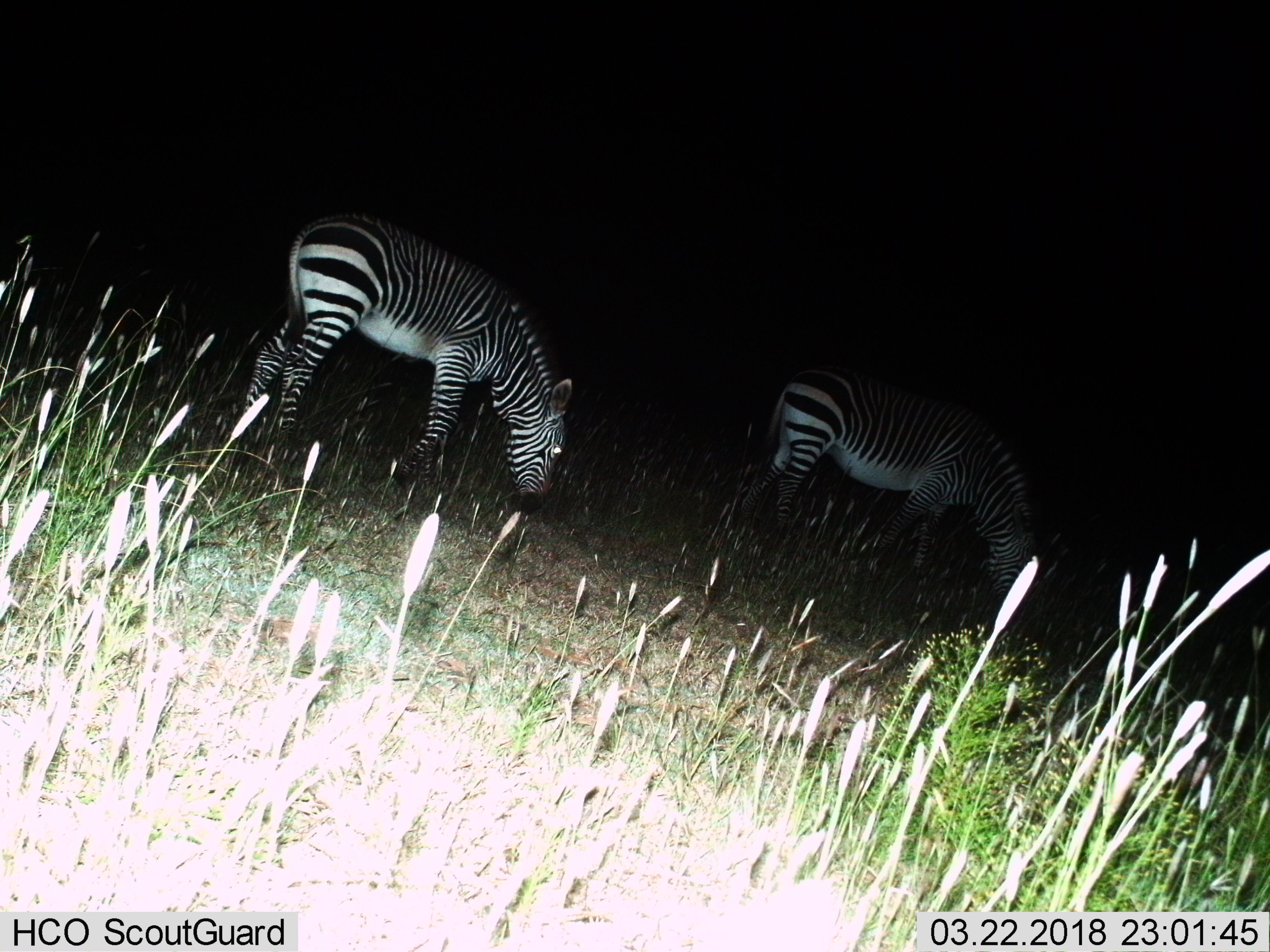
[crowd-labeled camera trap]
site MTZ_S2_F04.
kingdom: Animalia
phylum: Chordata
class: Mammalia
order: Perissodactyla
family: Equidae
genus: Equus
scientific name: Equus zebra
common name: mountain zebra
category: zebramountain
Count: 2.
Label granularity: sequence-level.